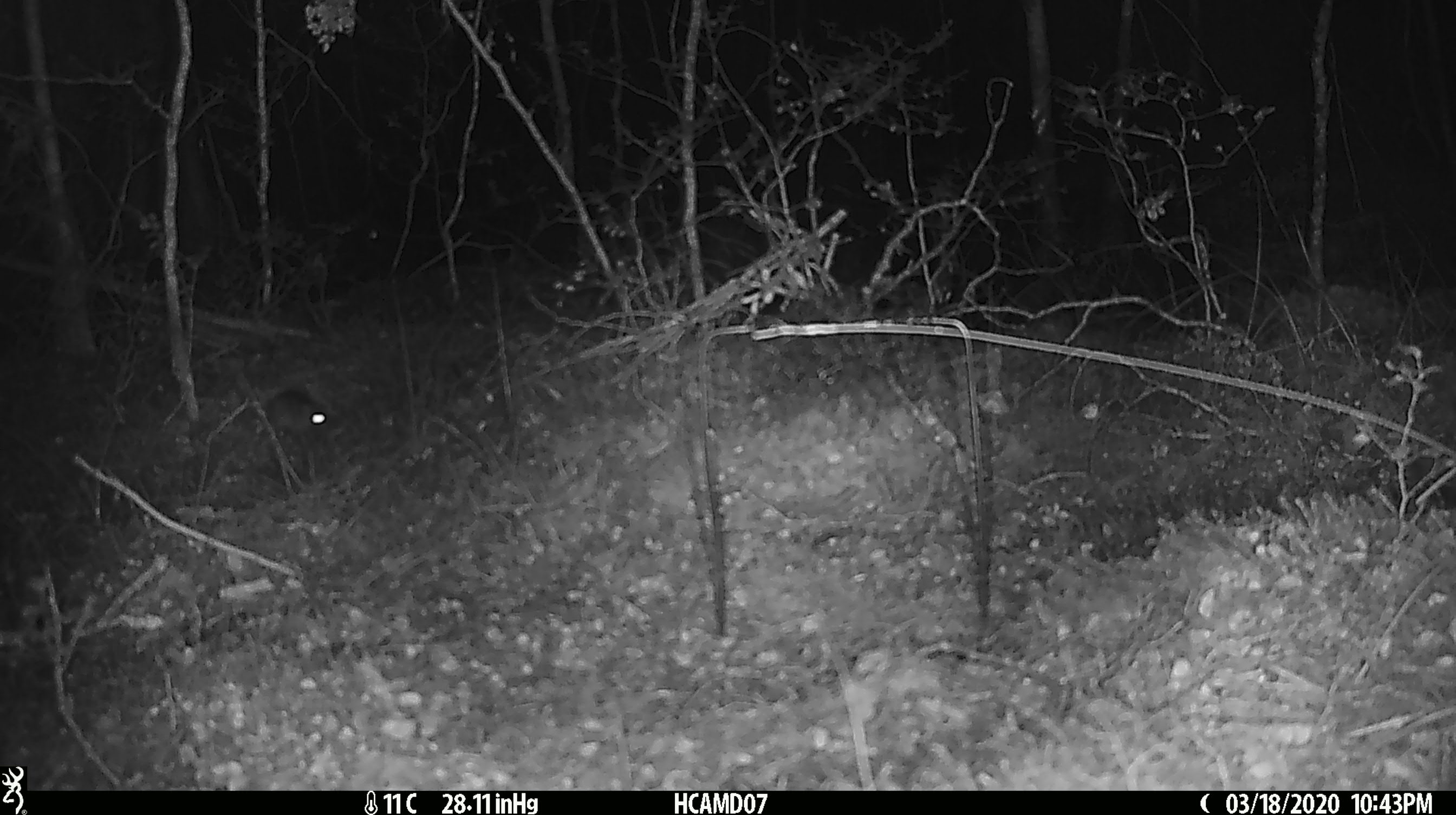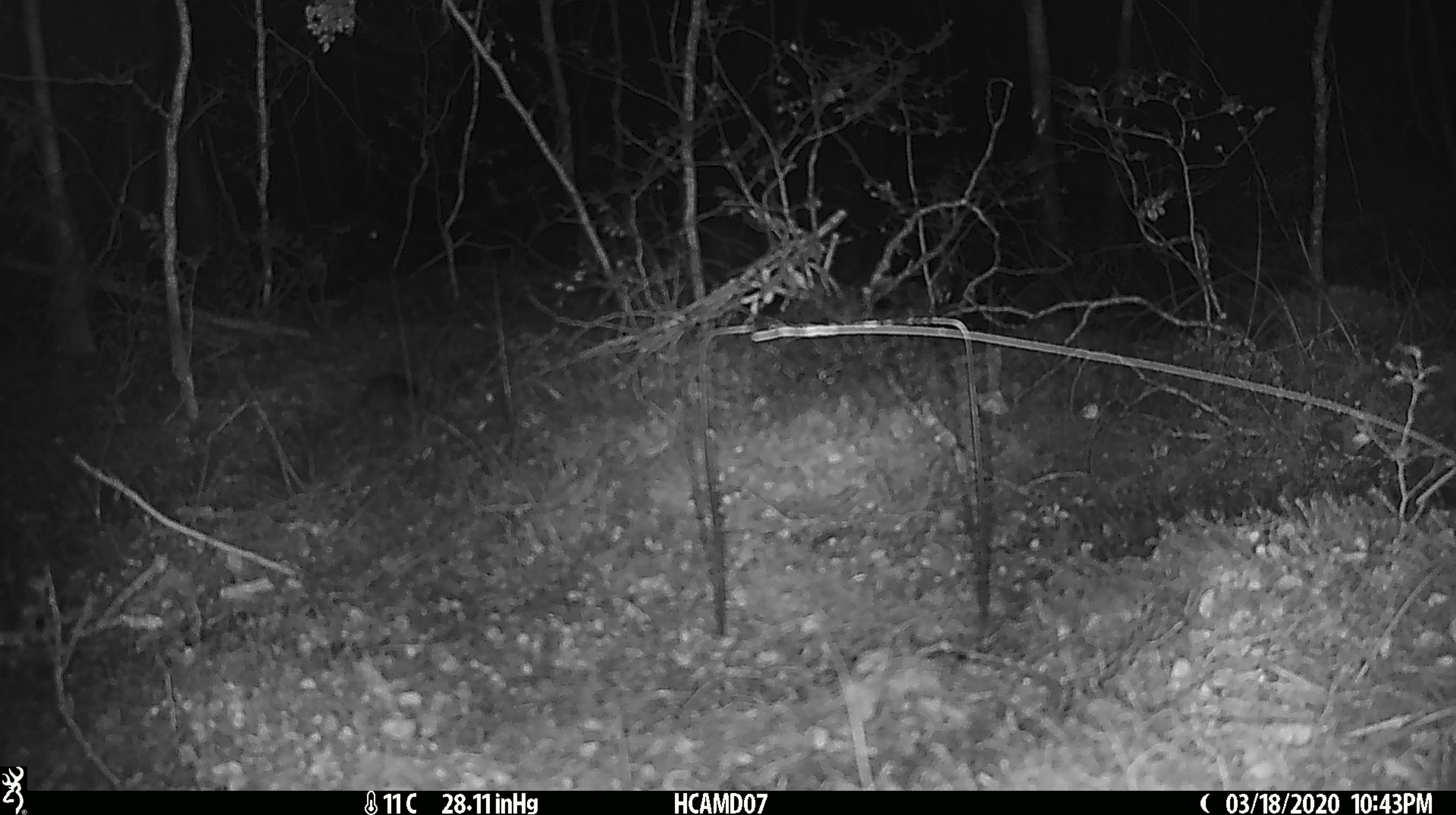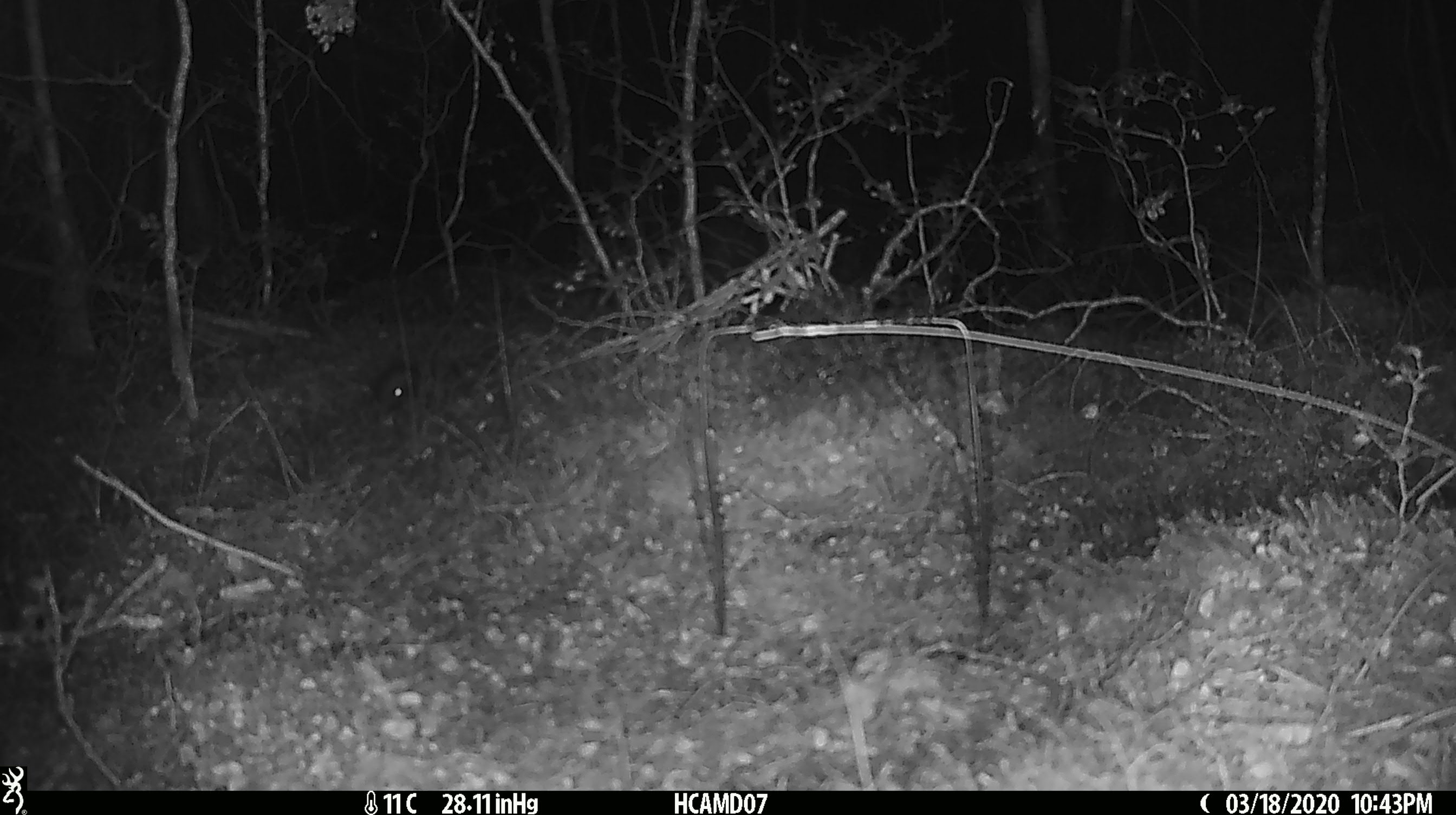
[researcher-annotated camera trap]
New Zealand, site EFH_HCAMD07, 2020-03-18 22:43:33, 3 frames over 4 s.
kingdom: Animalia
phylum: Chordata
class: Mammalia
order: Rodentia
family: Muridae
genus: Mus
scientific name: Mus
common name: mouse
Mouse (Mus).